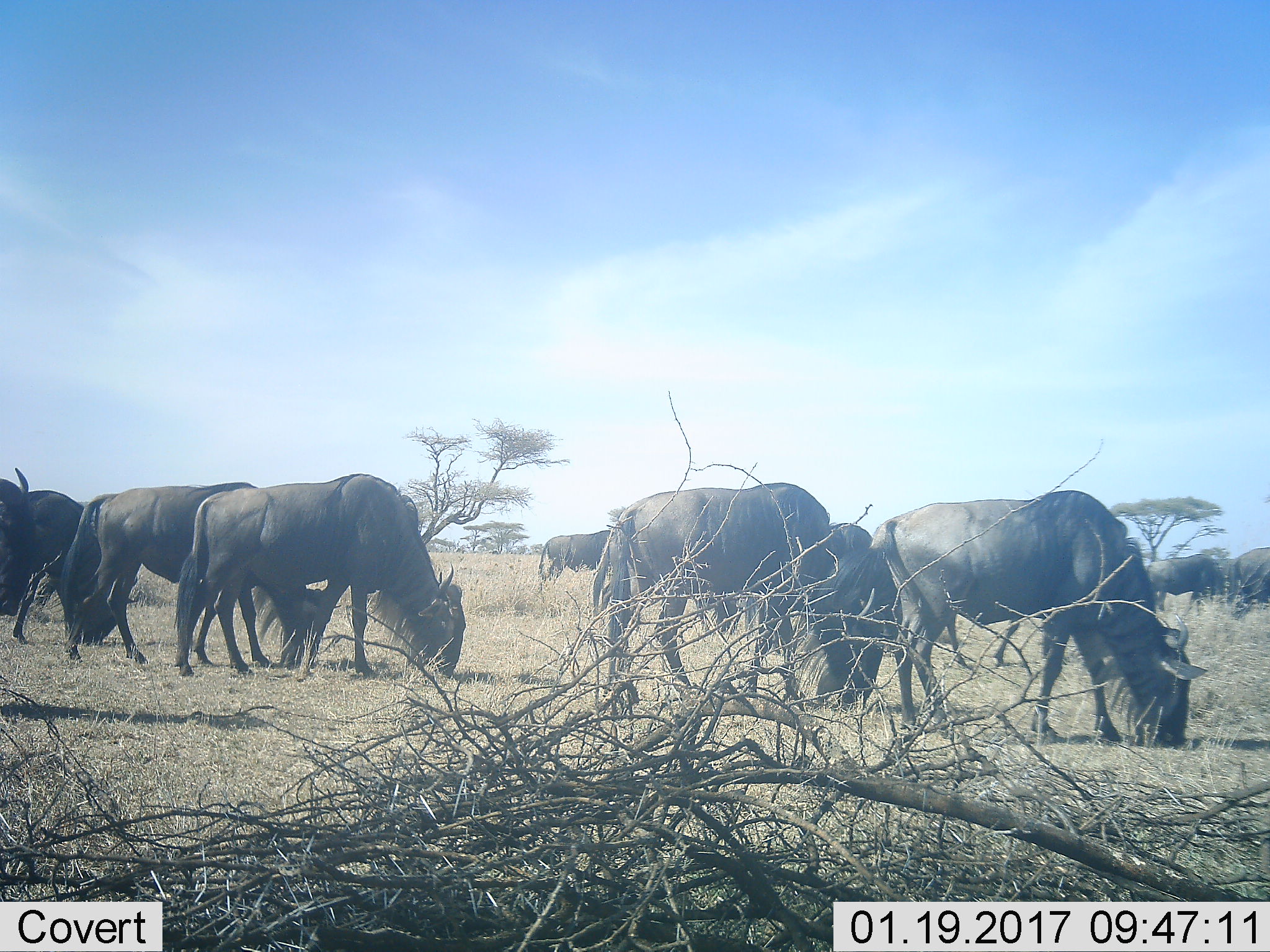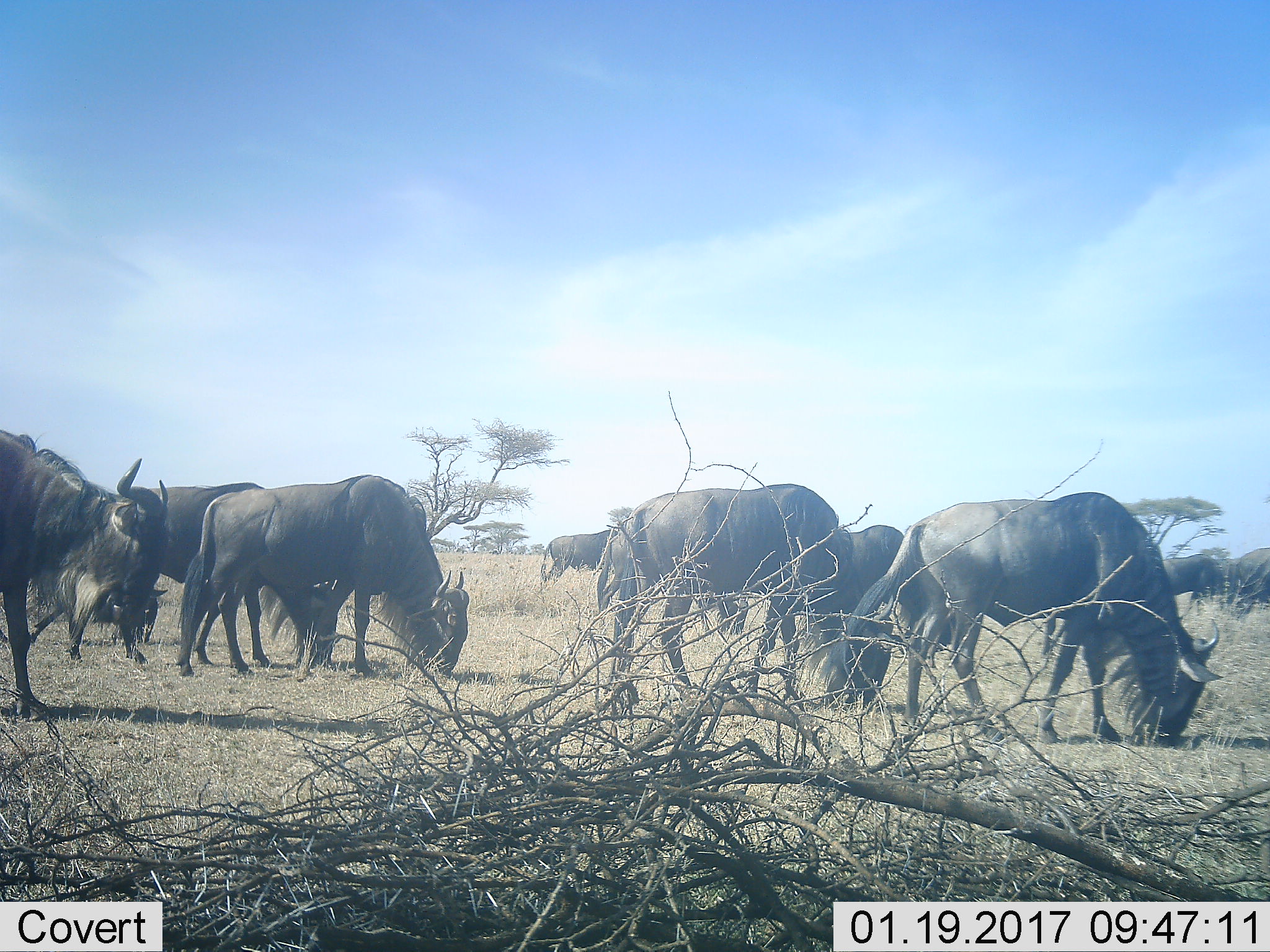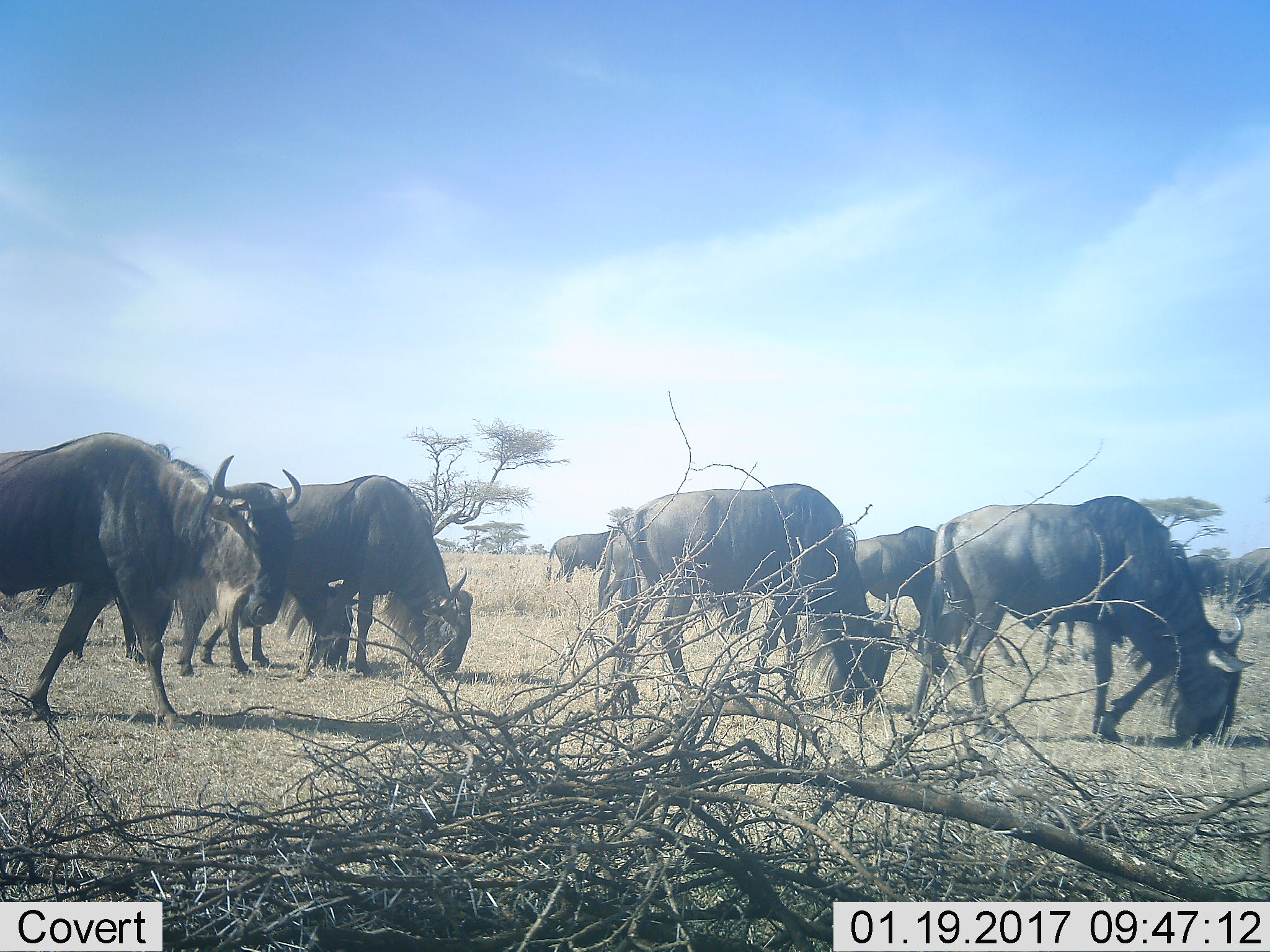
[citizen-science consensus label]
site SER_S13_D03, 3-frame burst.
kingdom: Animalia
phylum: Chordata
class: Mammalia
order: Artiodactyla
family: Bovidae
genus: Connochaetes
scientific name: Connochaetes taurinus taurinus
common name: blue wildebeest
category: wildebeestblue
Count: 7.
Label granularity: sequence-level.